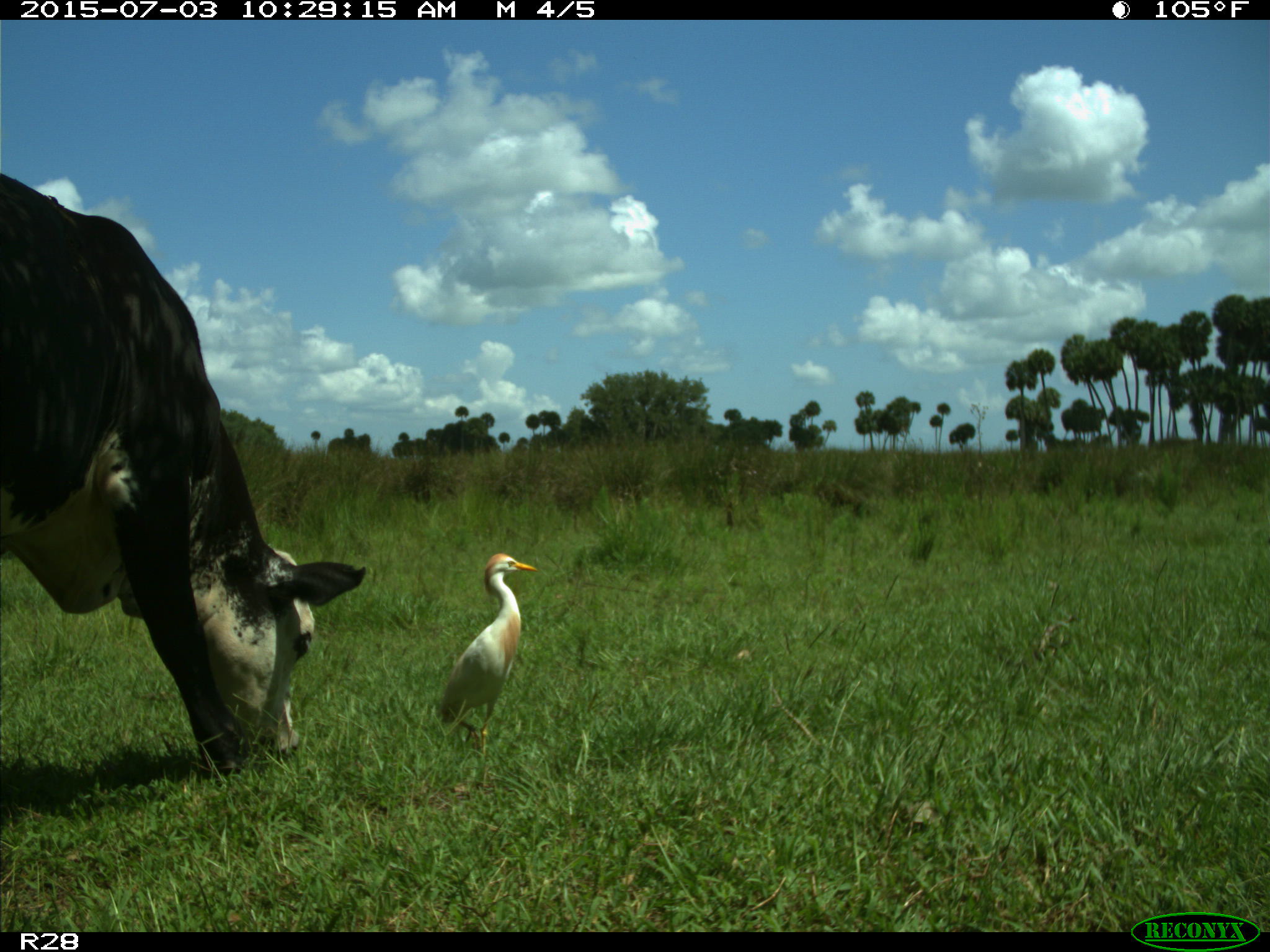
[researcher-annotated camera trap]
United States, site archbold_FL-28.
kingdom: Animalia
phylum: Chordata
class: Mammalia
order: Artiodactyla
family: Bovidae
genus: Bos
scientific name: Bos taurus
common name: domestic cow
Bos taurus (domestic cow).